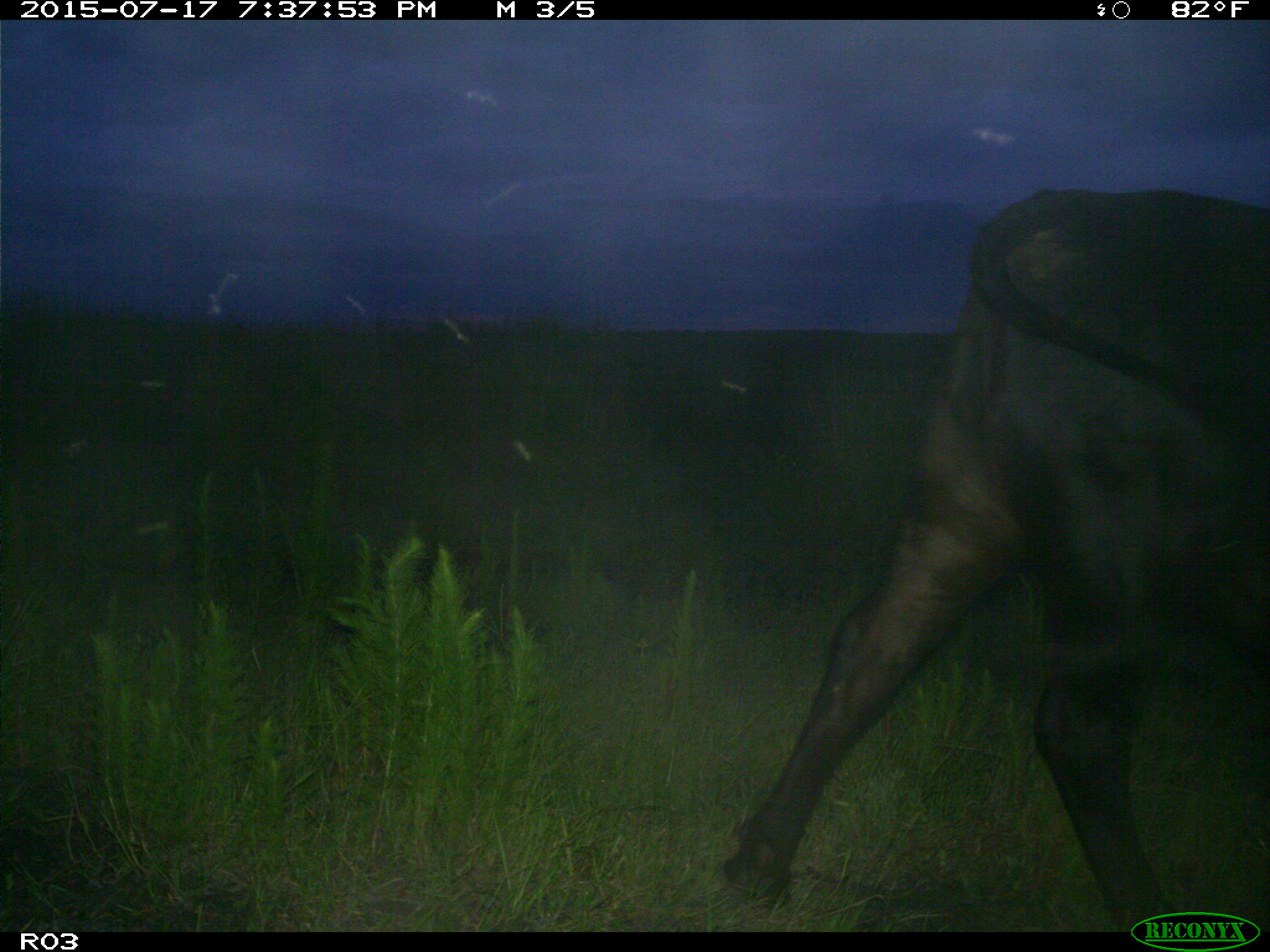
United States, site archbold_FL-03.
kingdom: Animalia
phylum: Chordata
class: Mammalia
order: Artiodactyla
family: Bovidae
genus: Bos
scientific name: Bos taurus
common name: domestic cow